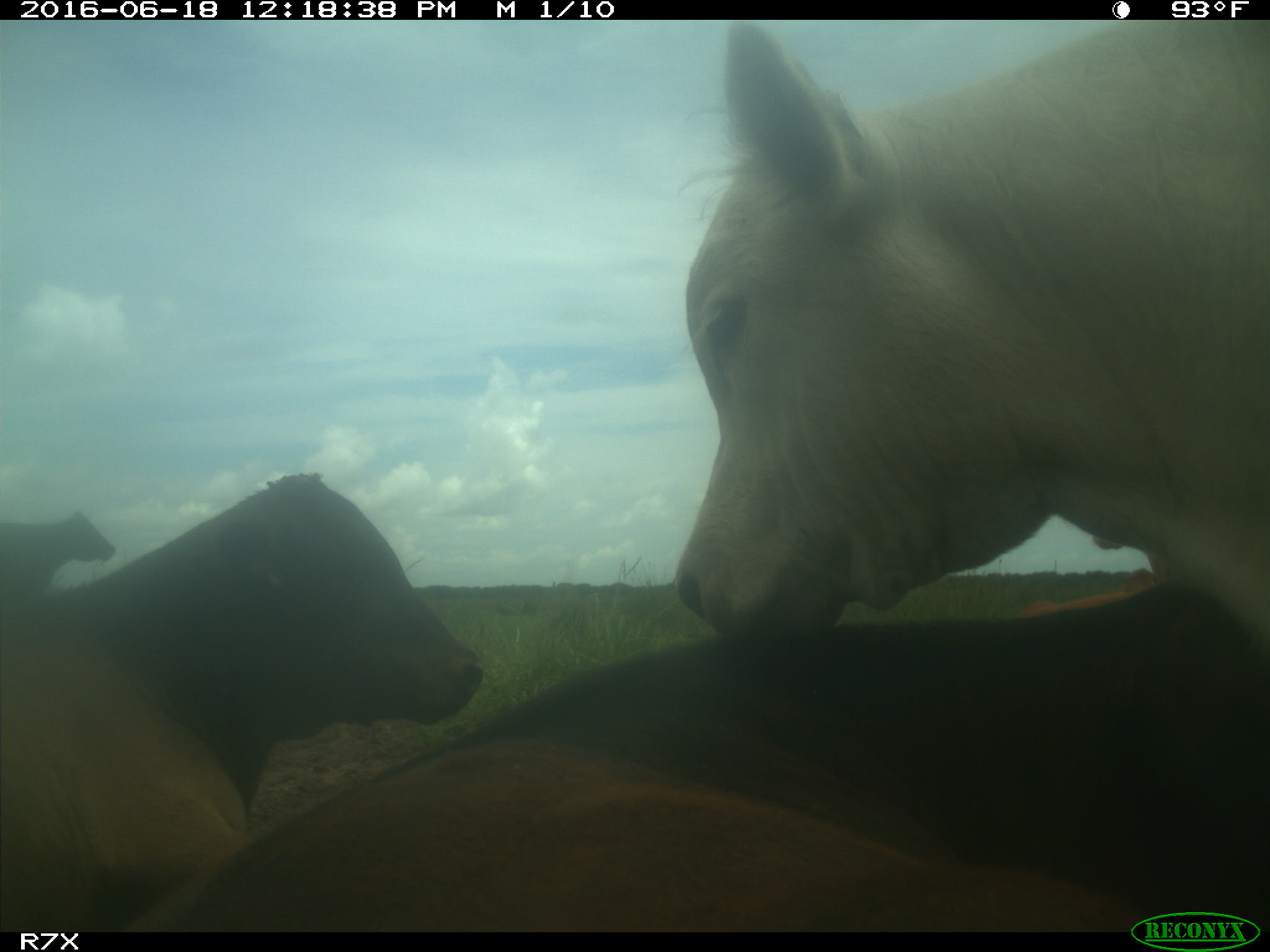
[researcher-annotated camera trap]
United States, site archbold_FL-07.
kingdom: Animalia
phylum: Chordata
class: Mammalia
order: Artiodactyla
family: Bovidae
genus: Bos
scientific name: Bos taurus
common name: domestic cow